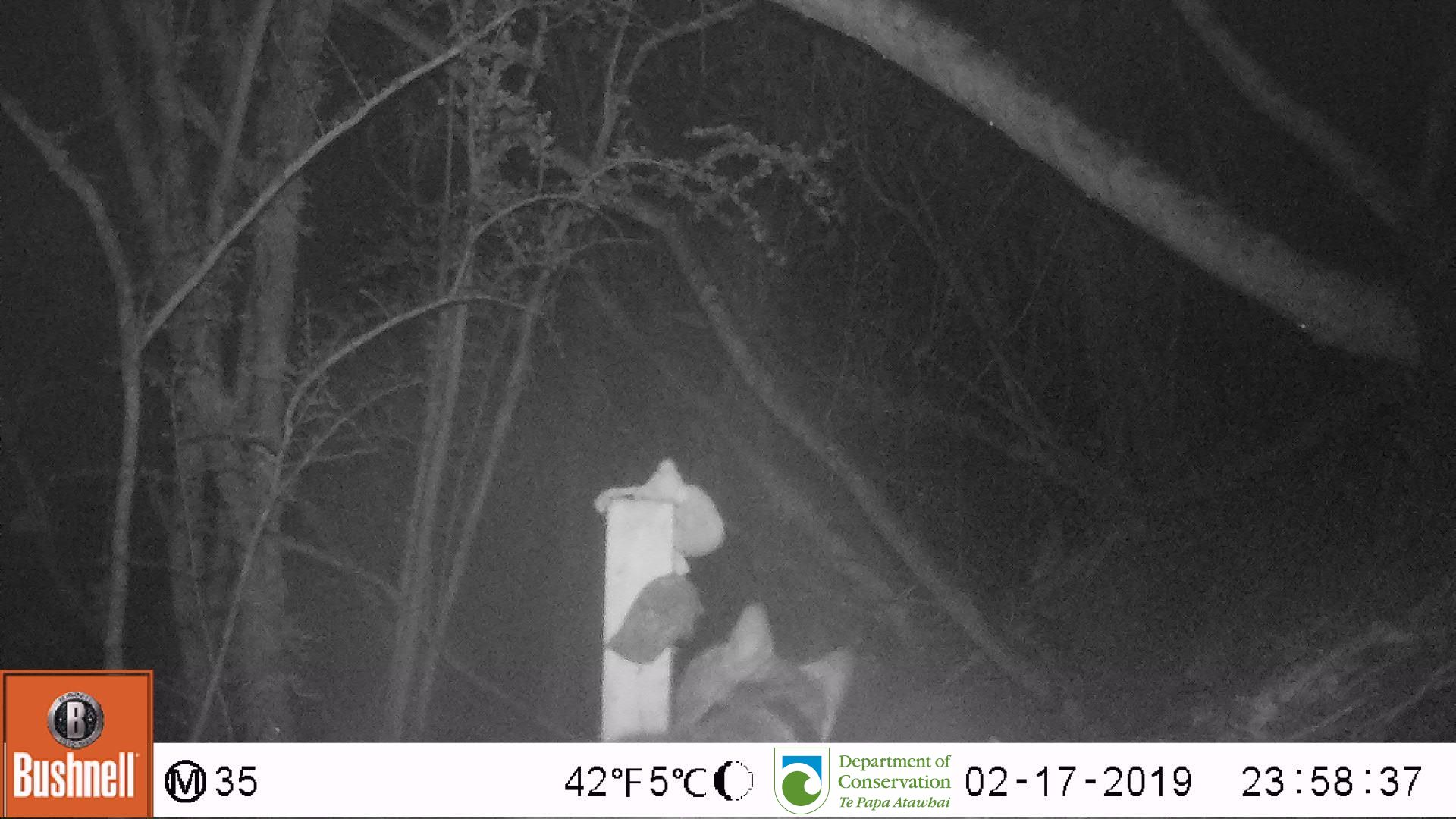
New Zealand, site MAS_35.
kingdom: Animalia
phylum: Chordata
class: Mammalia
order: Carnivora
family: Felidae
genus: Felis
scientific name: Felis catus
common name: domestic cat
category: cat